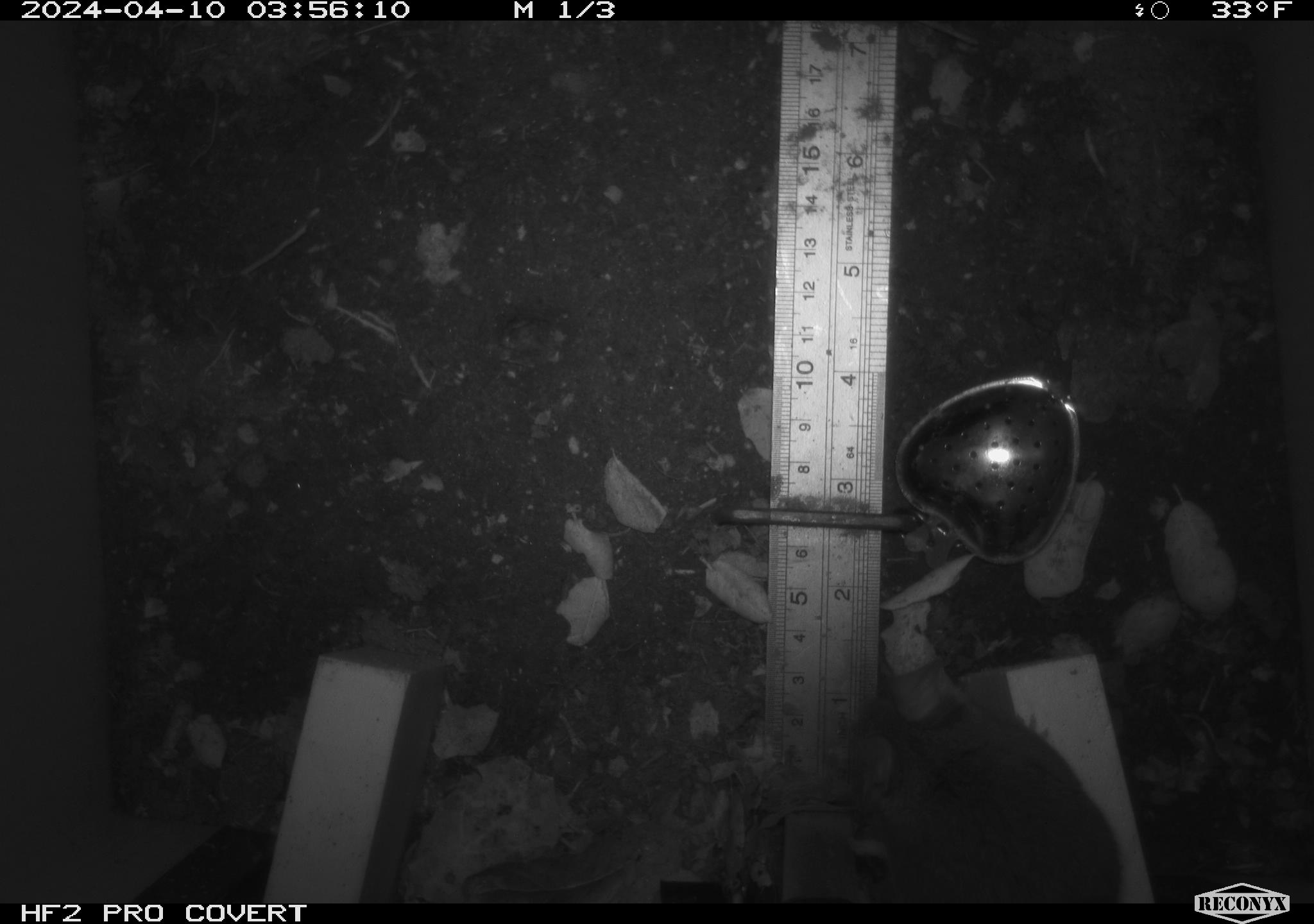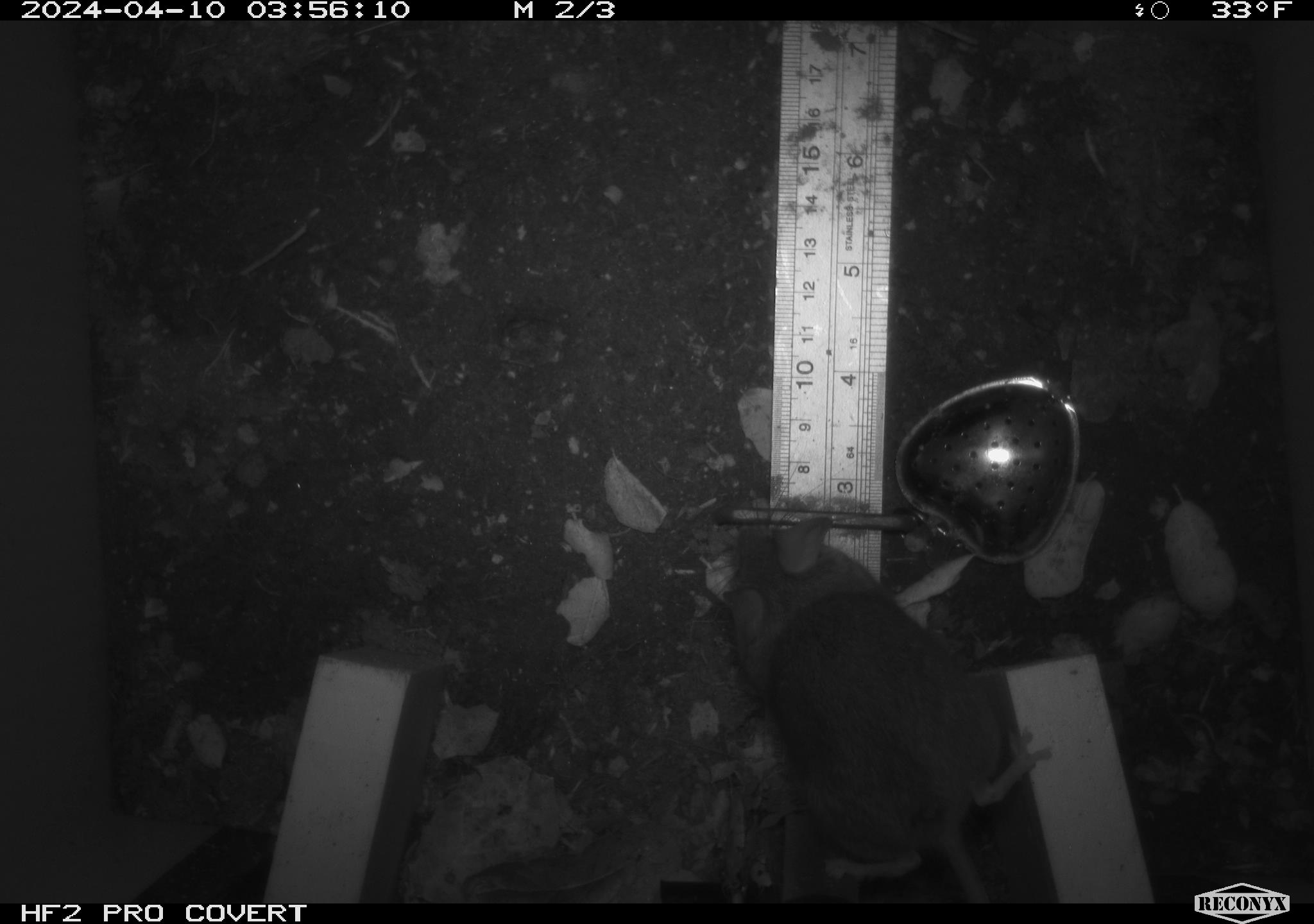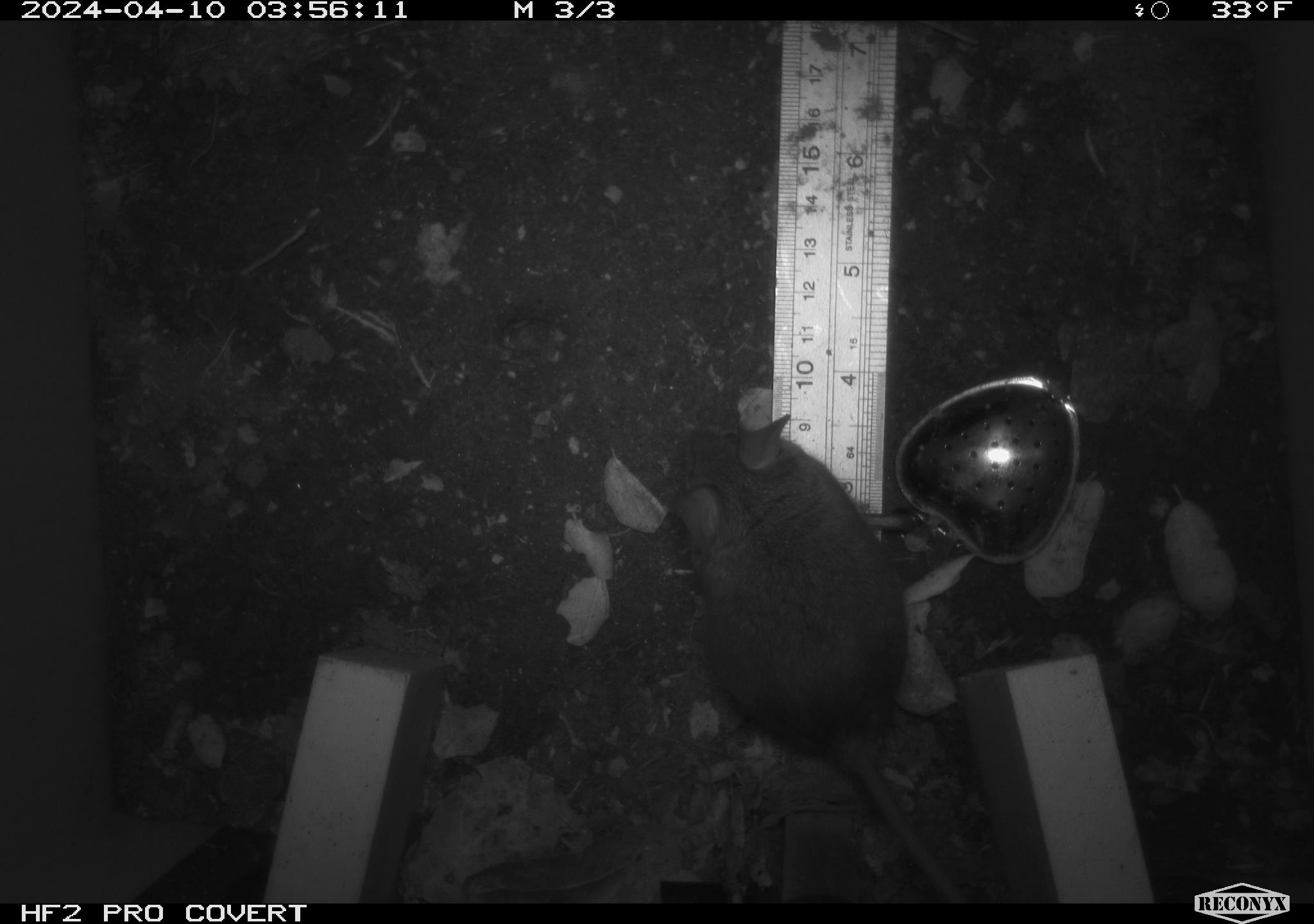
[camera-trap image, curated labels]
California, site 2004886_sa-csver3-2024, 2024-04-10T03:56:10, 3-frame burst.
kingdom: Animalia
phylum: Chordata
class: Mammalia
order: Rodentia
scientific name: Rodentia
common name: rodent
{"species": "rodent (Rodentia)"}